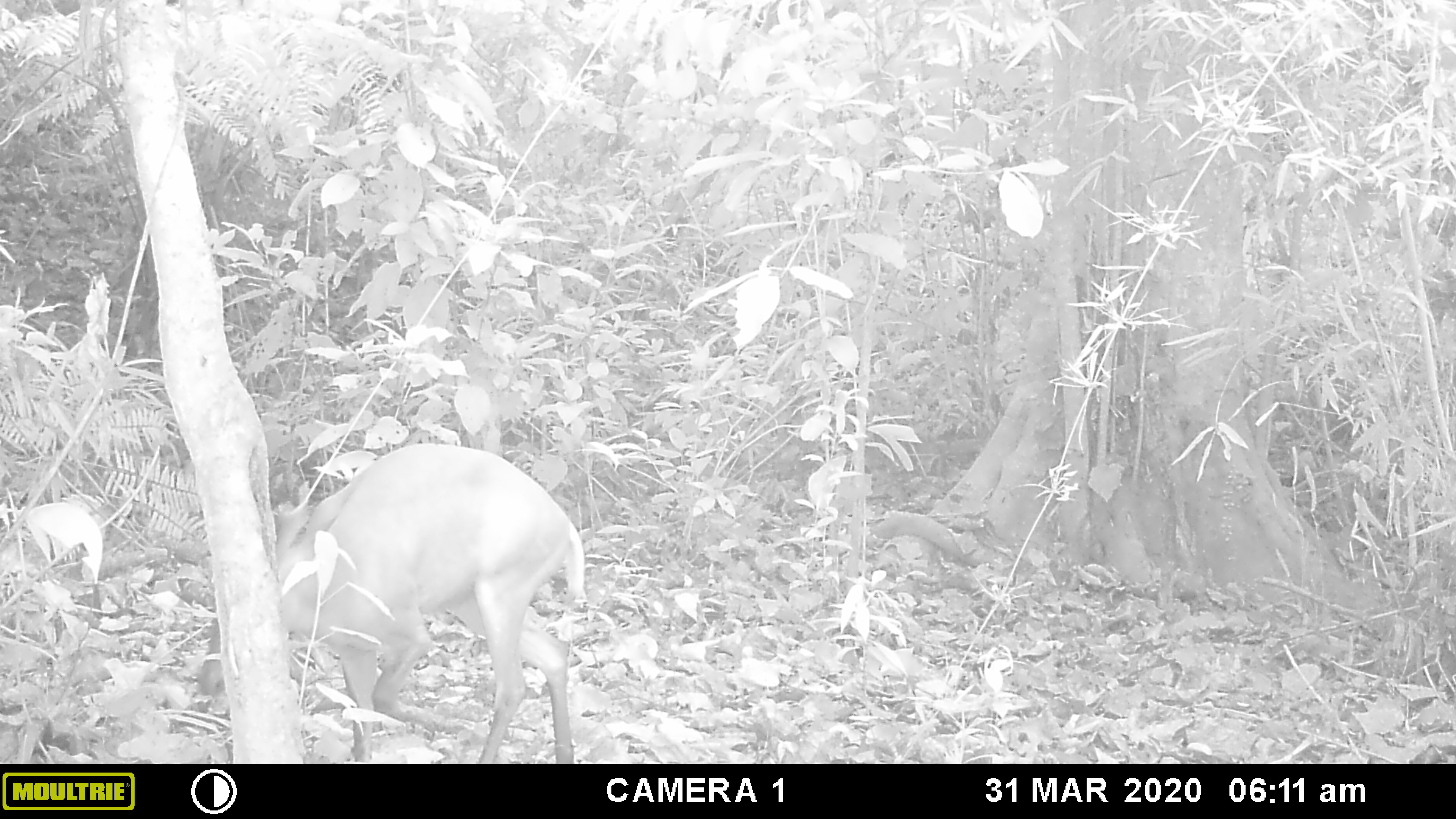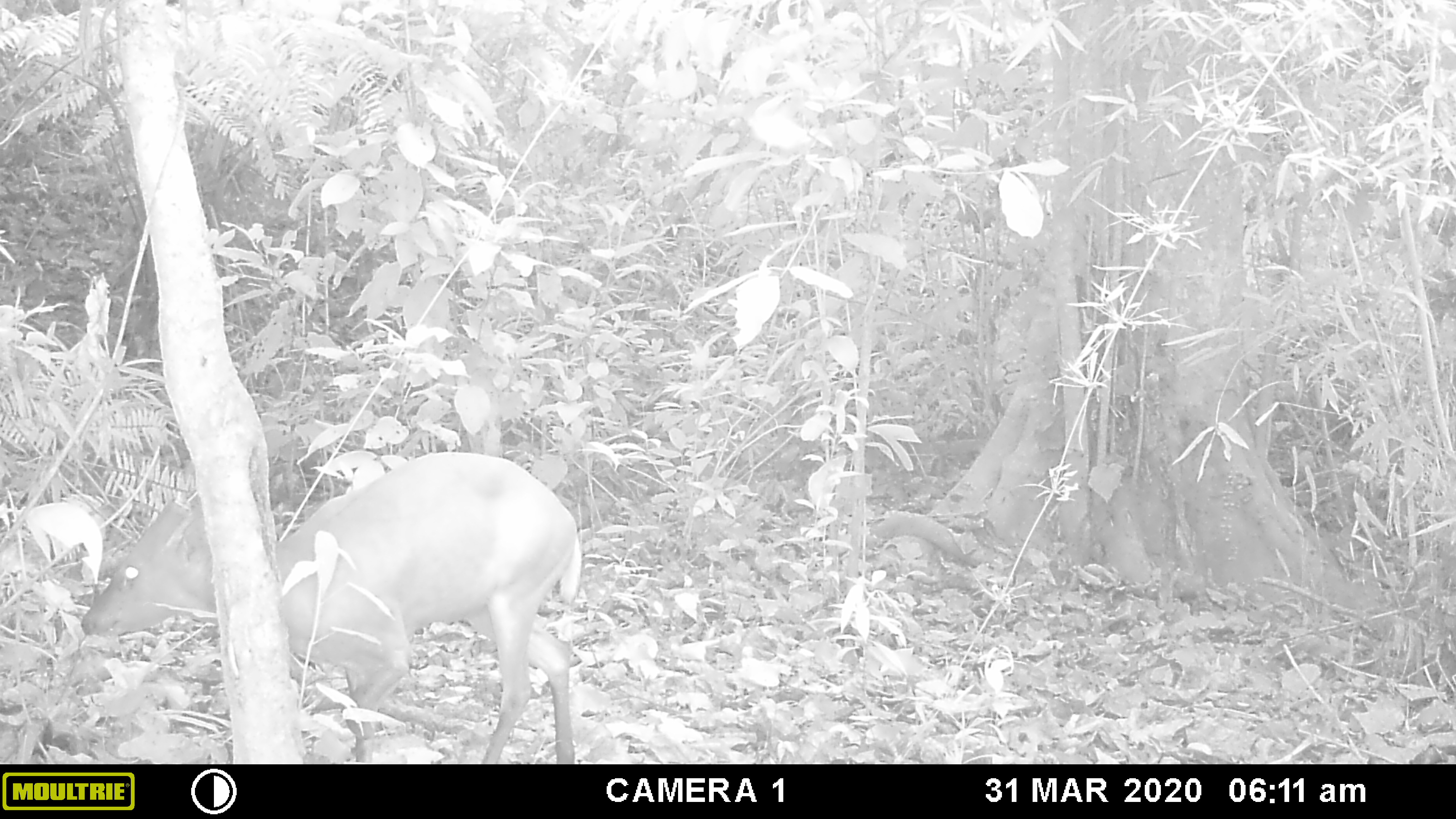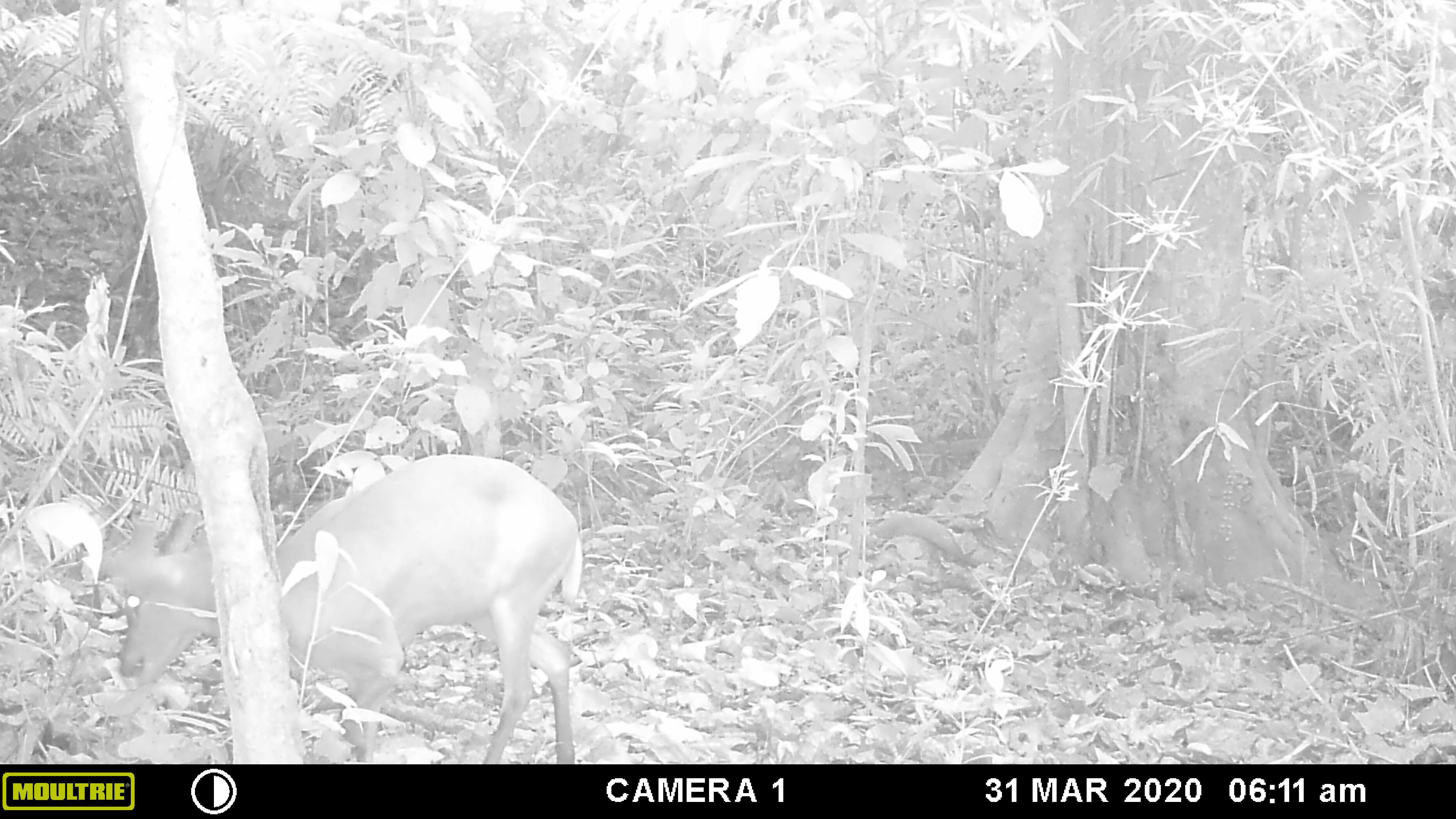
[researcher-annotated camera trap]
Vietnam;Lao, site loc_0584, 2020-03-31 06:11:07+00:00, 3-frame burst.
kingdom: Animalia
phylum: Chordata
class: Mammalia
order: Artiodactyla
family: Cervidae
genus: Muntiacus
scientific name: Muntiacus muntjak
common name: red muntjac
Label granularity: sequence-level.